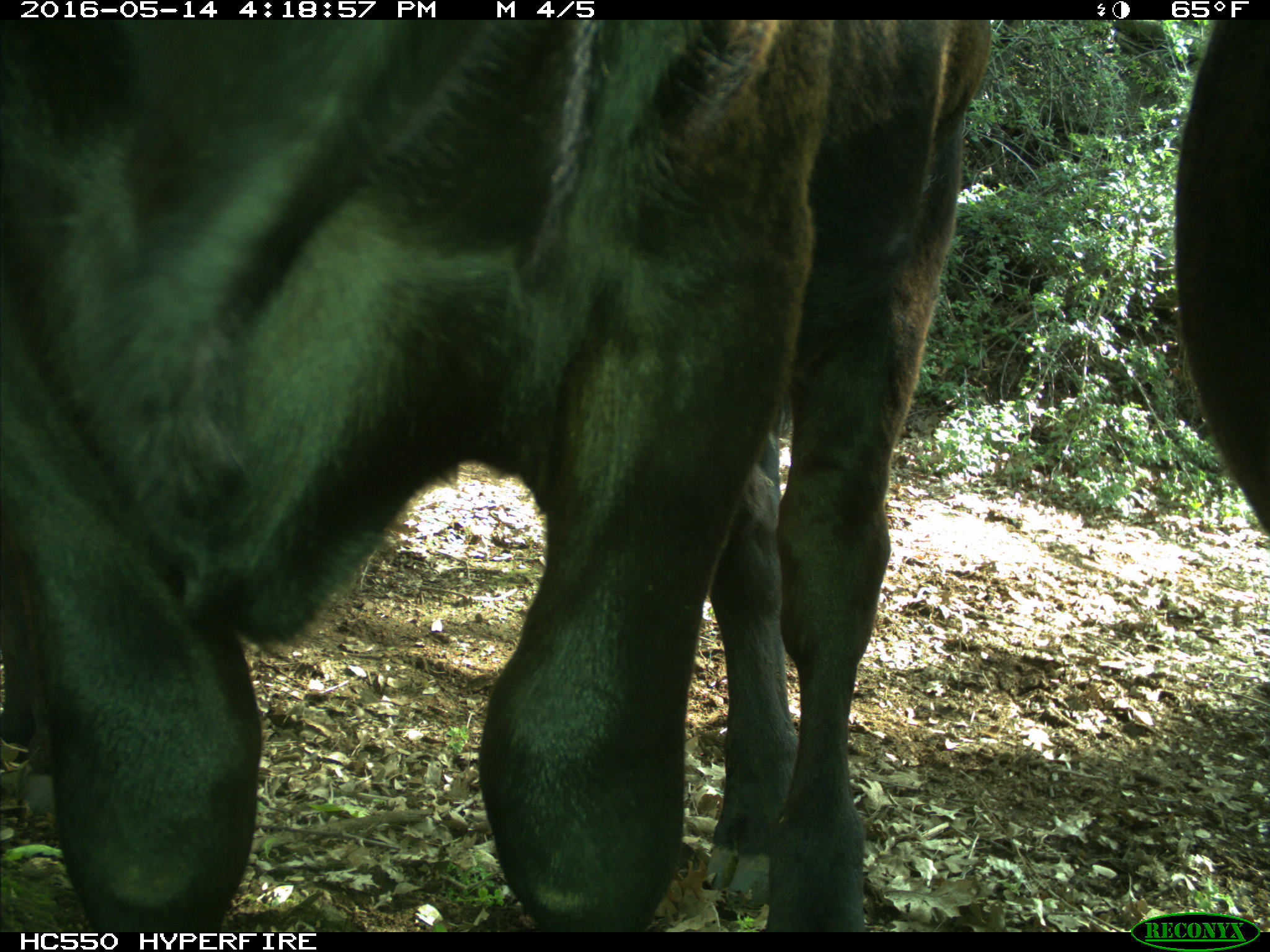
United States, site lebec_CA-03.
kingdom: Animalia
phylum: Chordata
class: Mammalia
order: Artiodactyla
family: Bovidae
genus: Bos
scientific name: Bos taurus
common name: domestic cow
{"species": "Bos taurus (domestic cow)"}